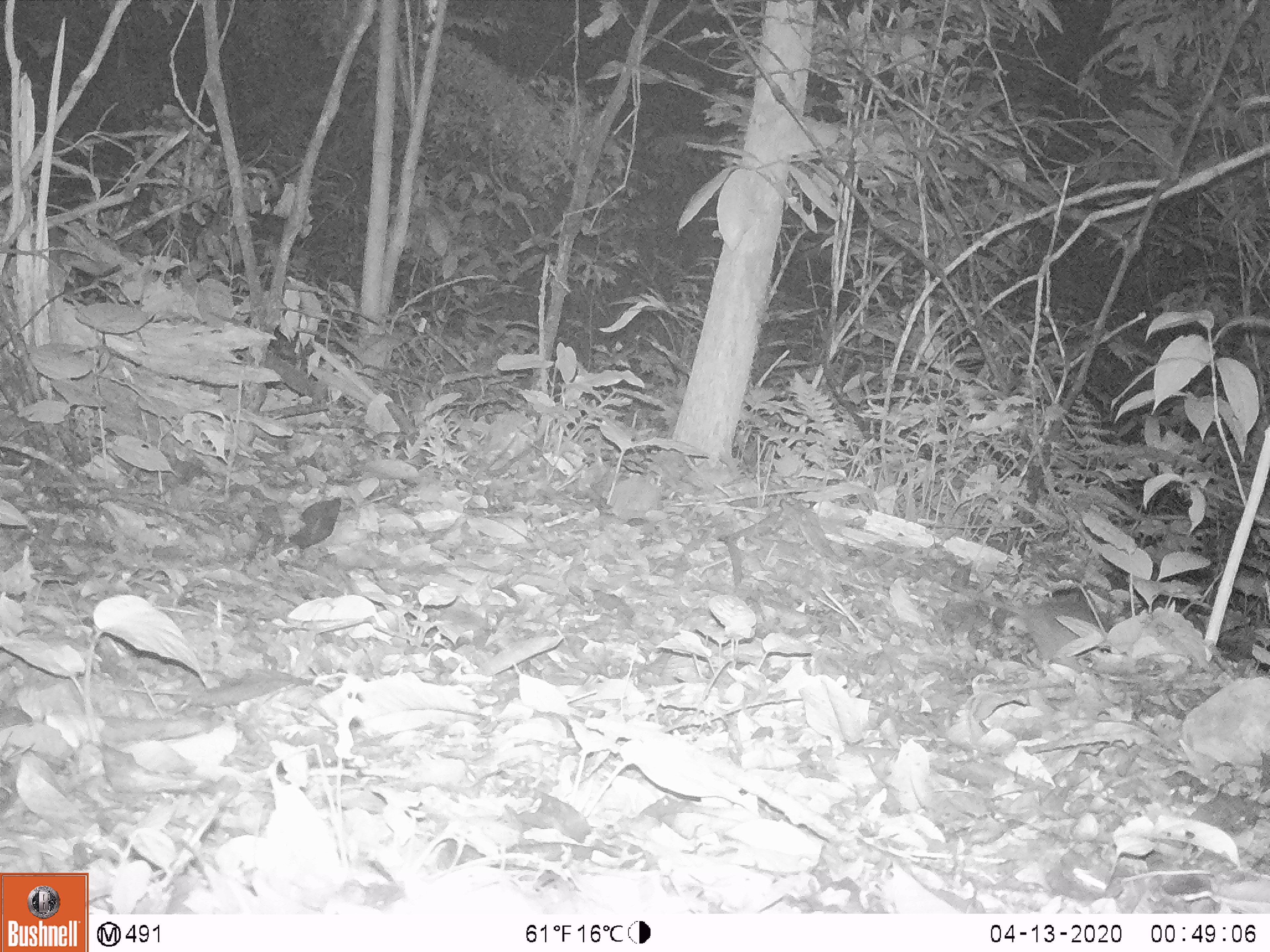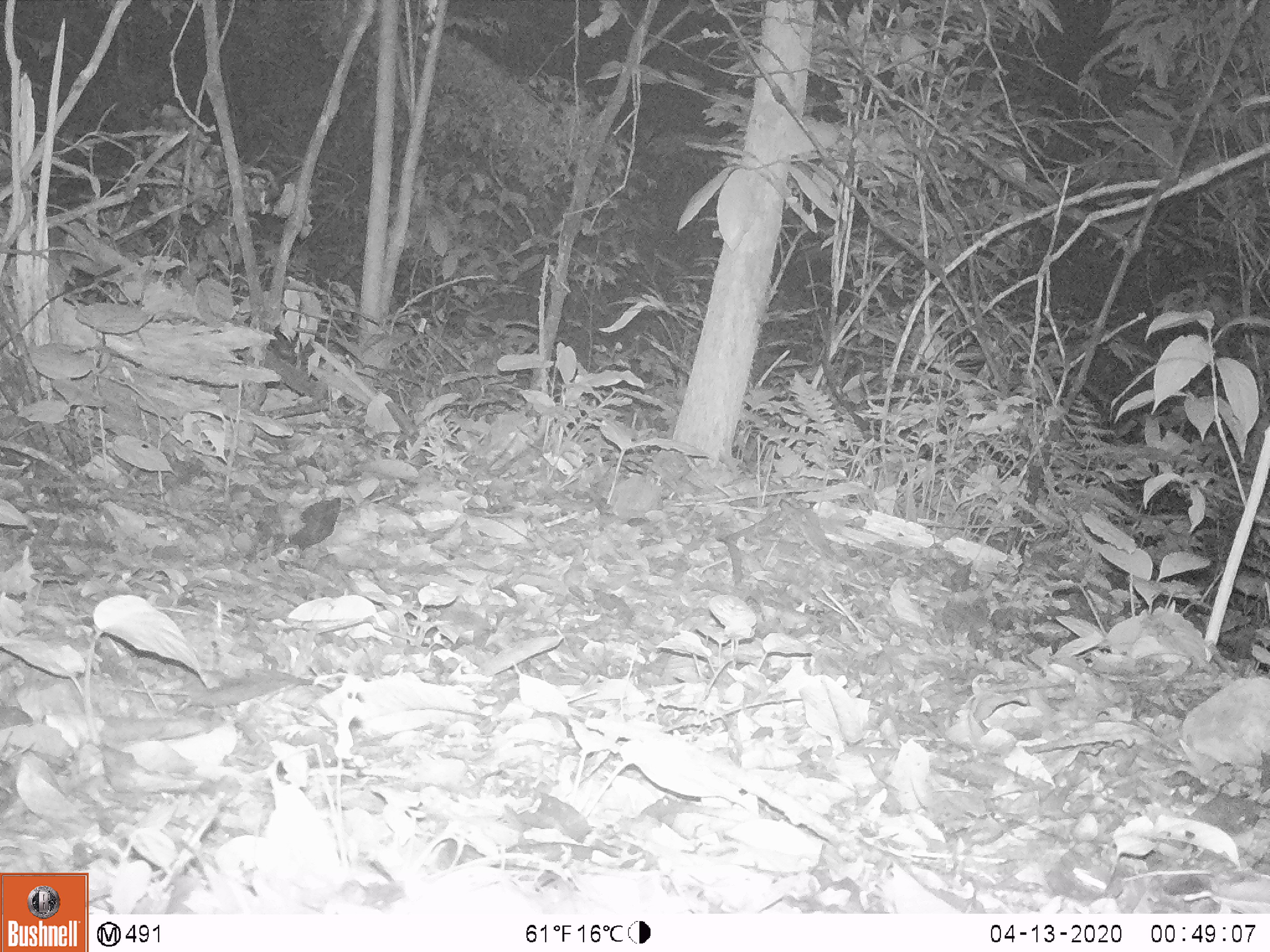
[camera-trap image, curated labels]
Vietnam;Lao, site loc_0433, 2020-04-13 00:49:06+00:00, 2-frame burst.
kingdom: Animalia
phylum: Chordata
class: Mammalia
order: Rodentia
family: Muridae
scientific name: Muridae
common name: old-world mice and rats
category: unidentified murid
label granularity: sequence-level